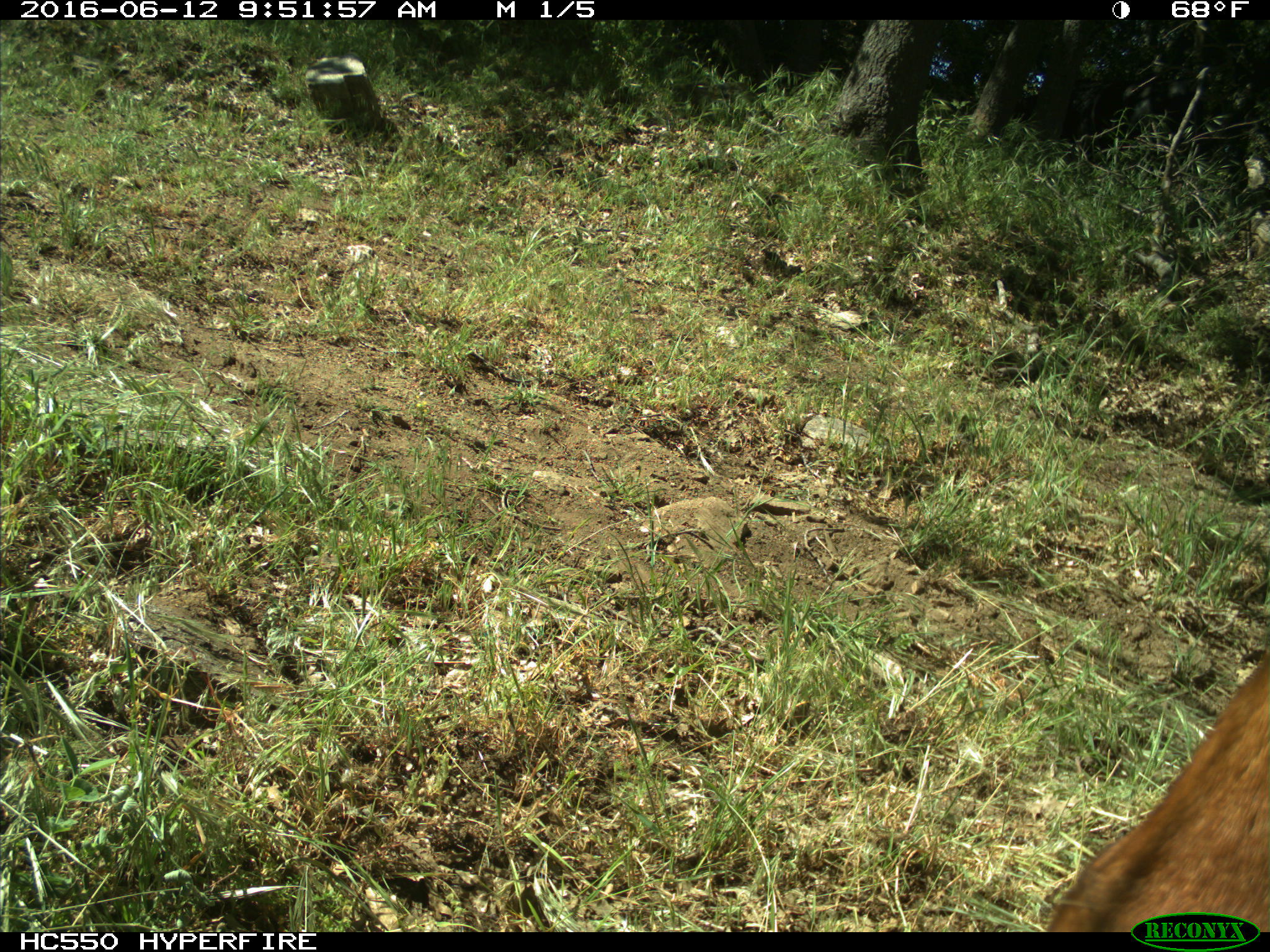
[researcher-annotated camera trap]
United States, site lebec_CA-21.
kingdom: Animalia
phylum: Chordata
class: Mammalia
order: Artiodactyla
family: Bovidae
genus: Bos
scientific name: Bos taurus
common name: domestic cow